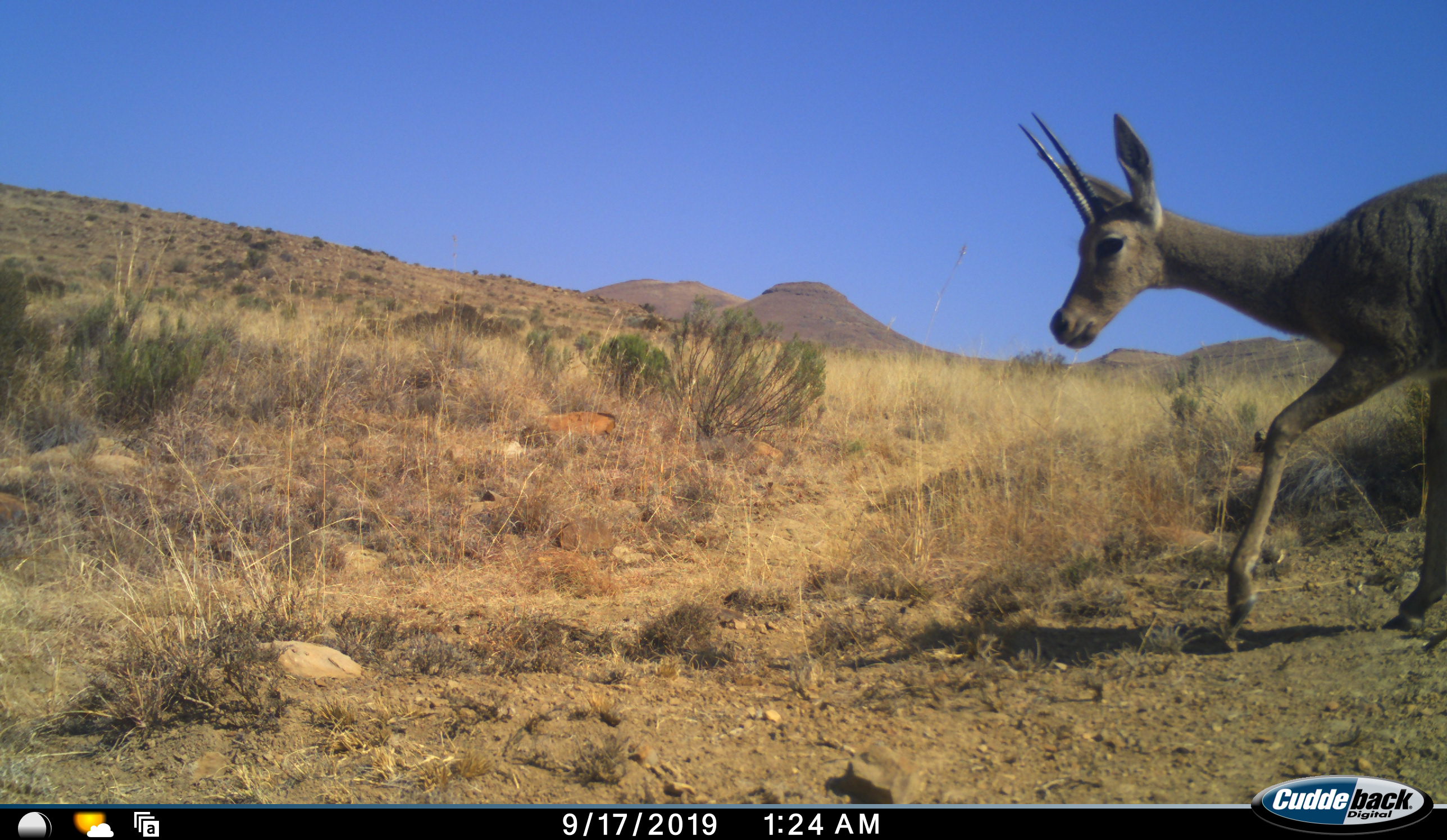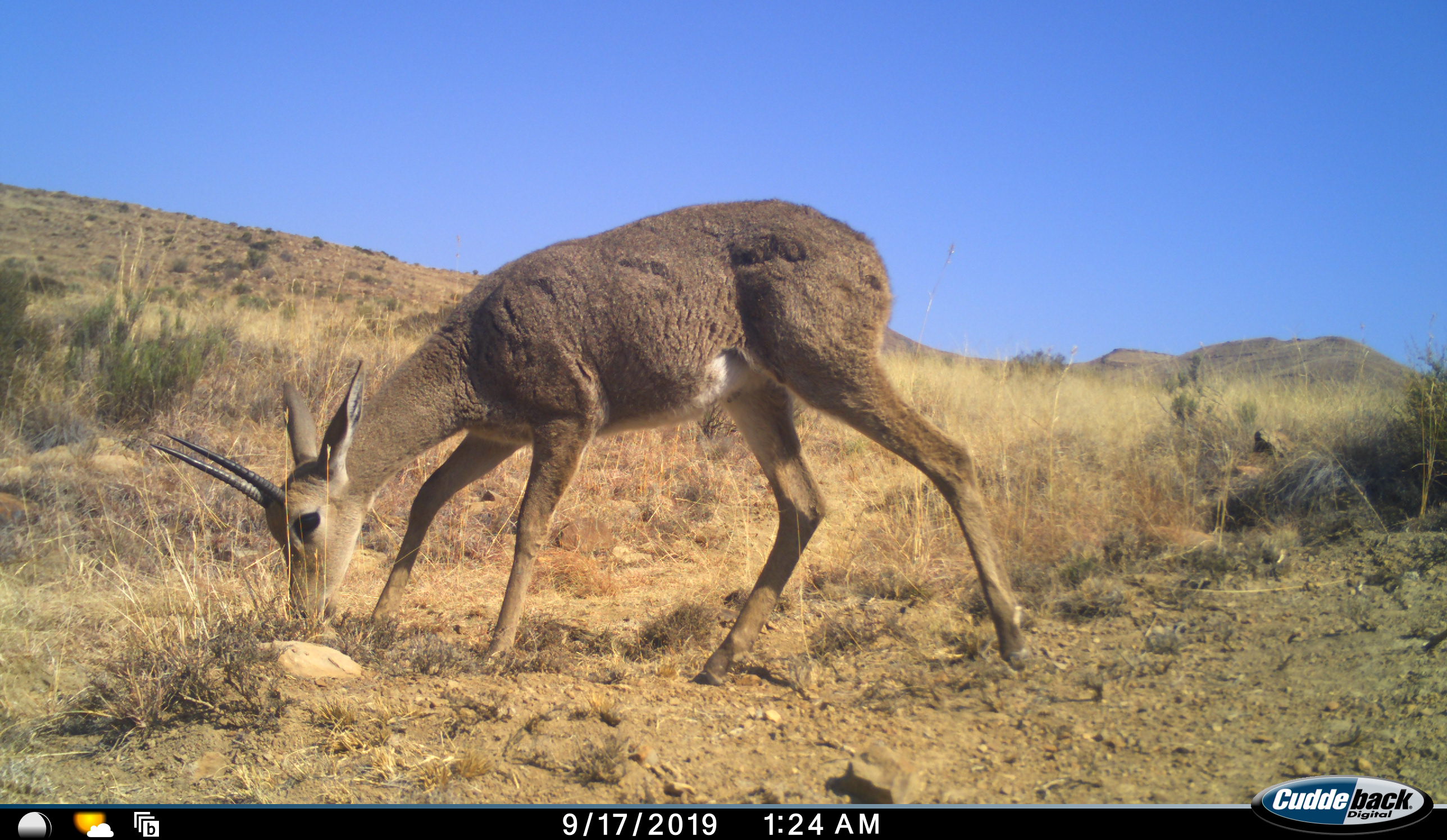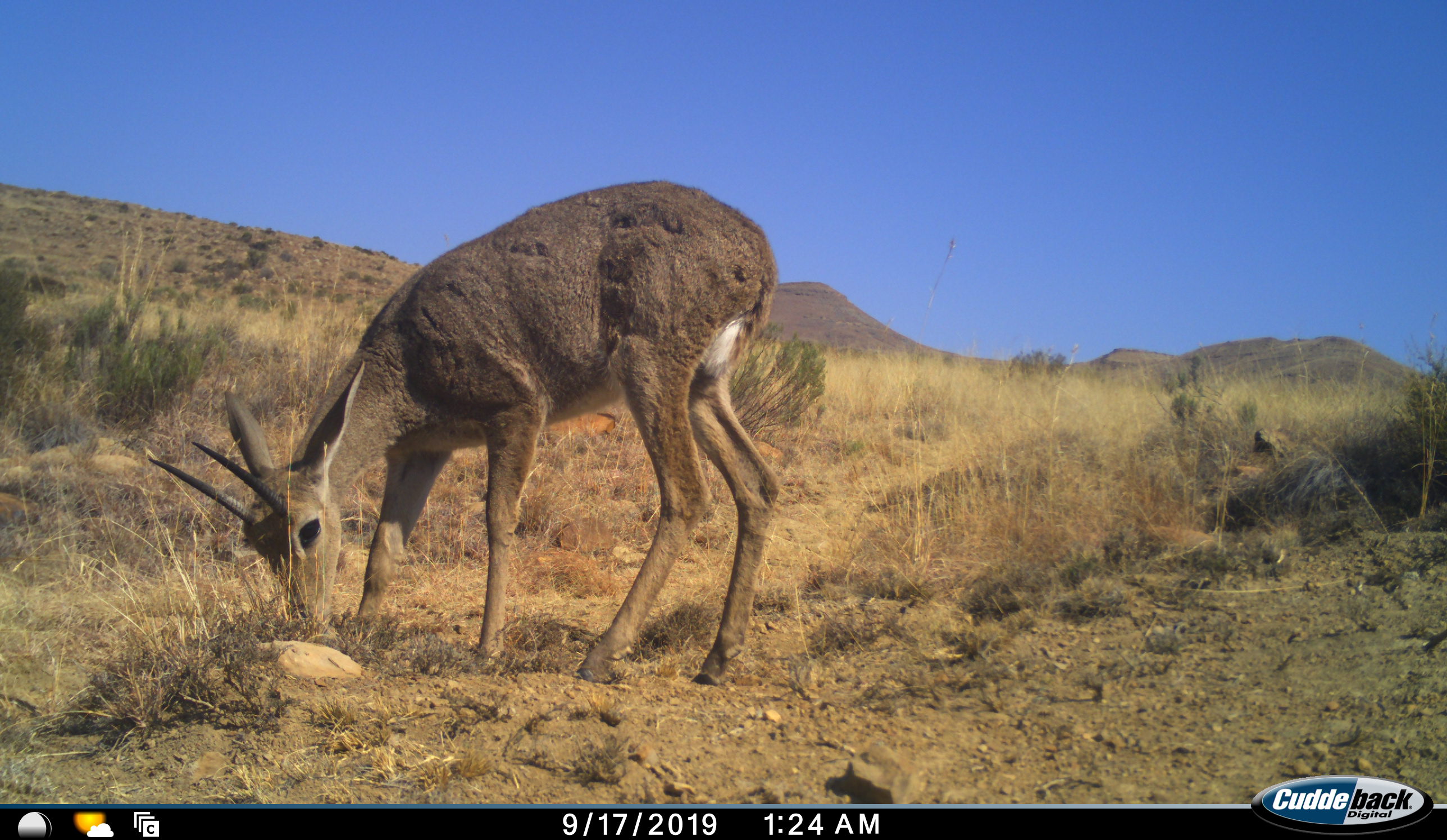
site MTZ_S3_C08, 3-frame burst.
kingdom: Animalia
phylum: Chordata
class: Mammalia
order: Artiodactyla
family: Bovidae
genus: Pelea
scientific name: Pelea capreolus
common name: grey rhebok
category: rhebokgrey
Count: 1.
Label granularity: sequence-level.